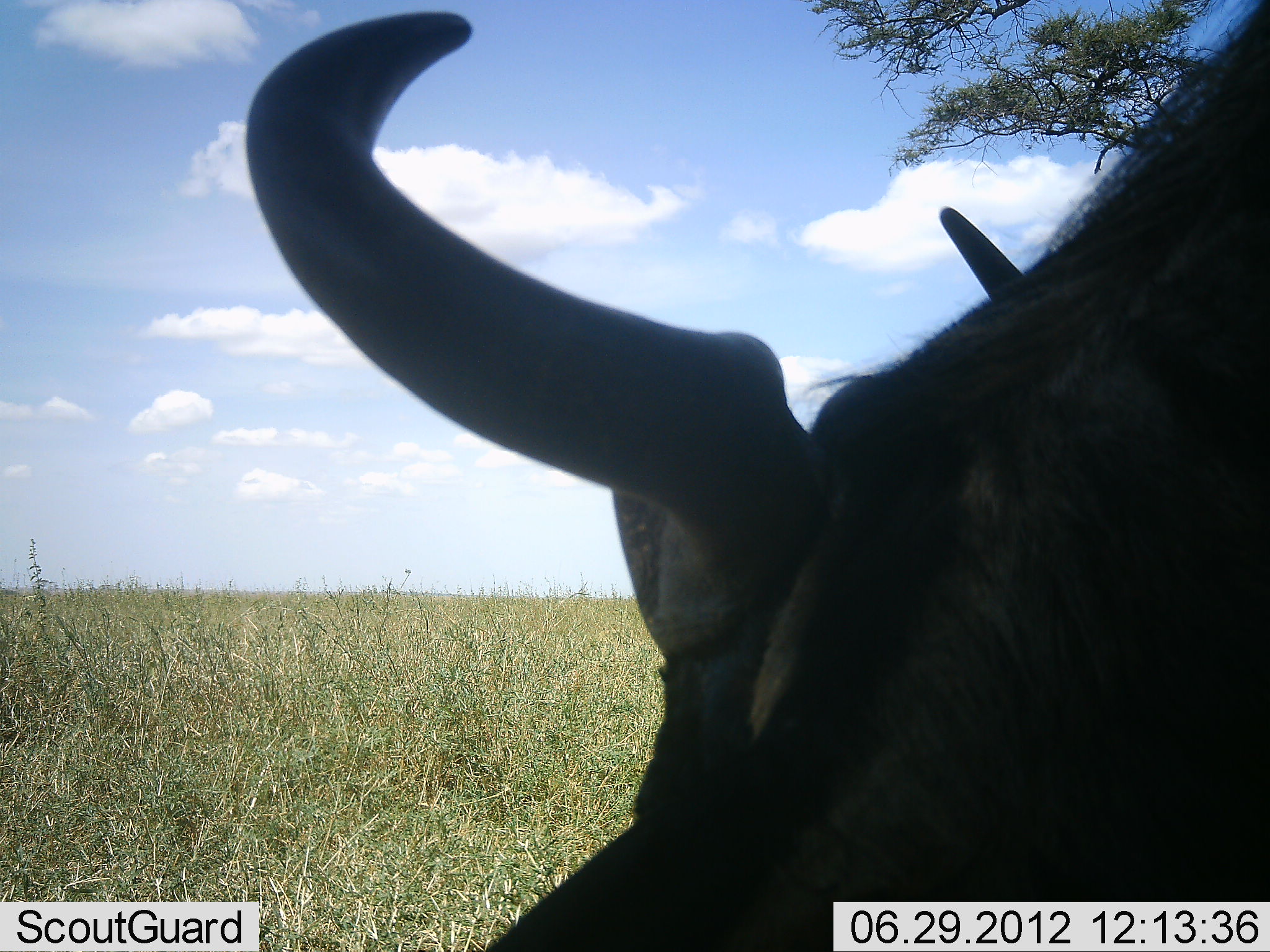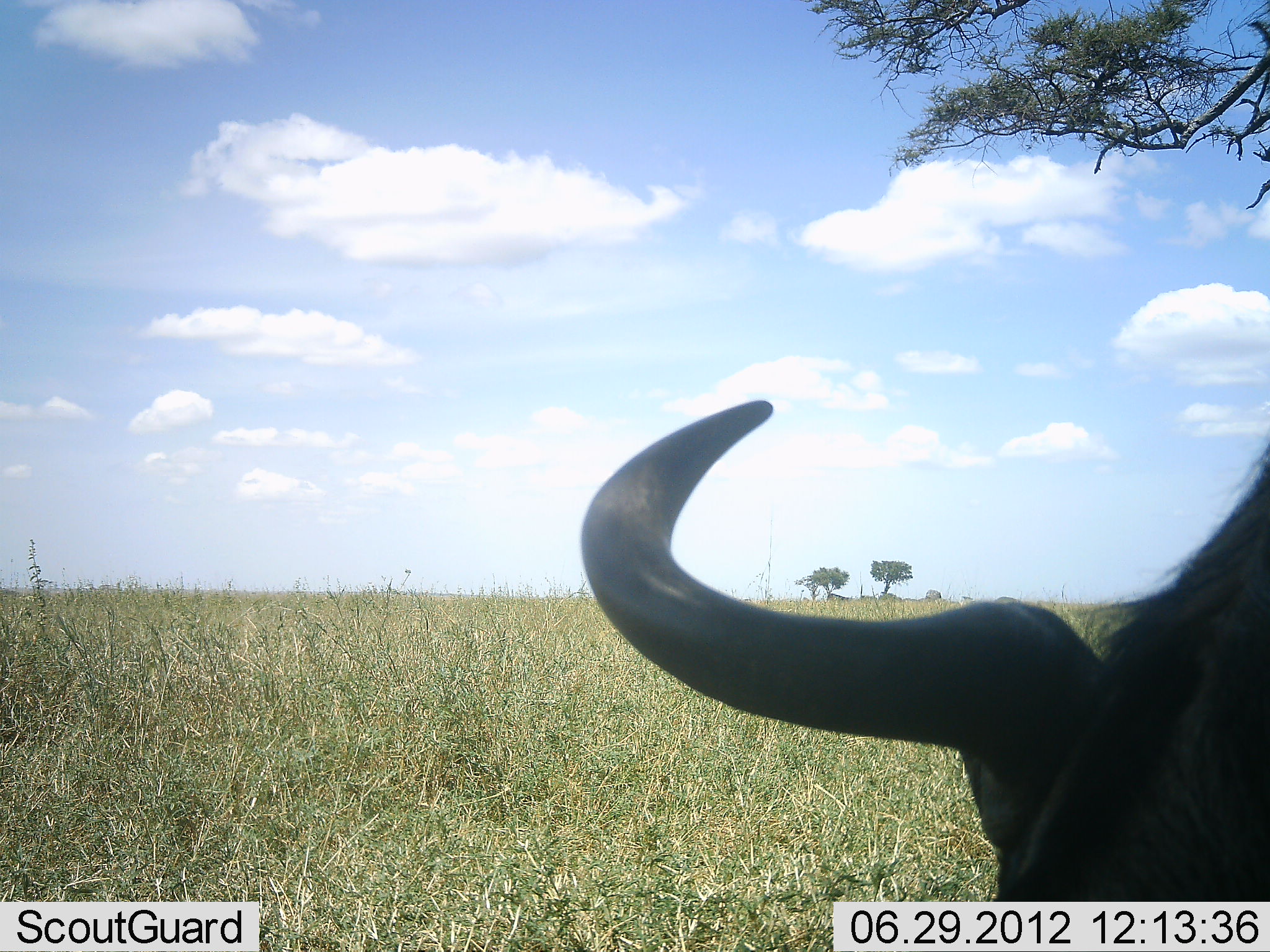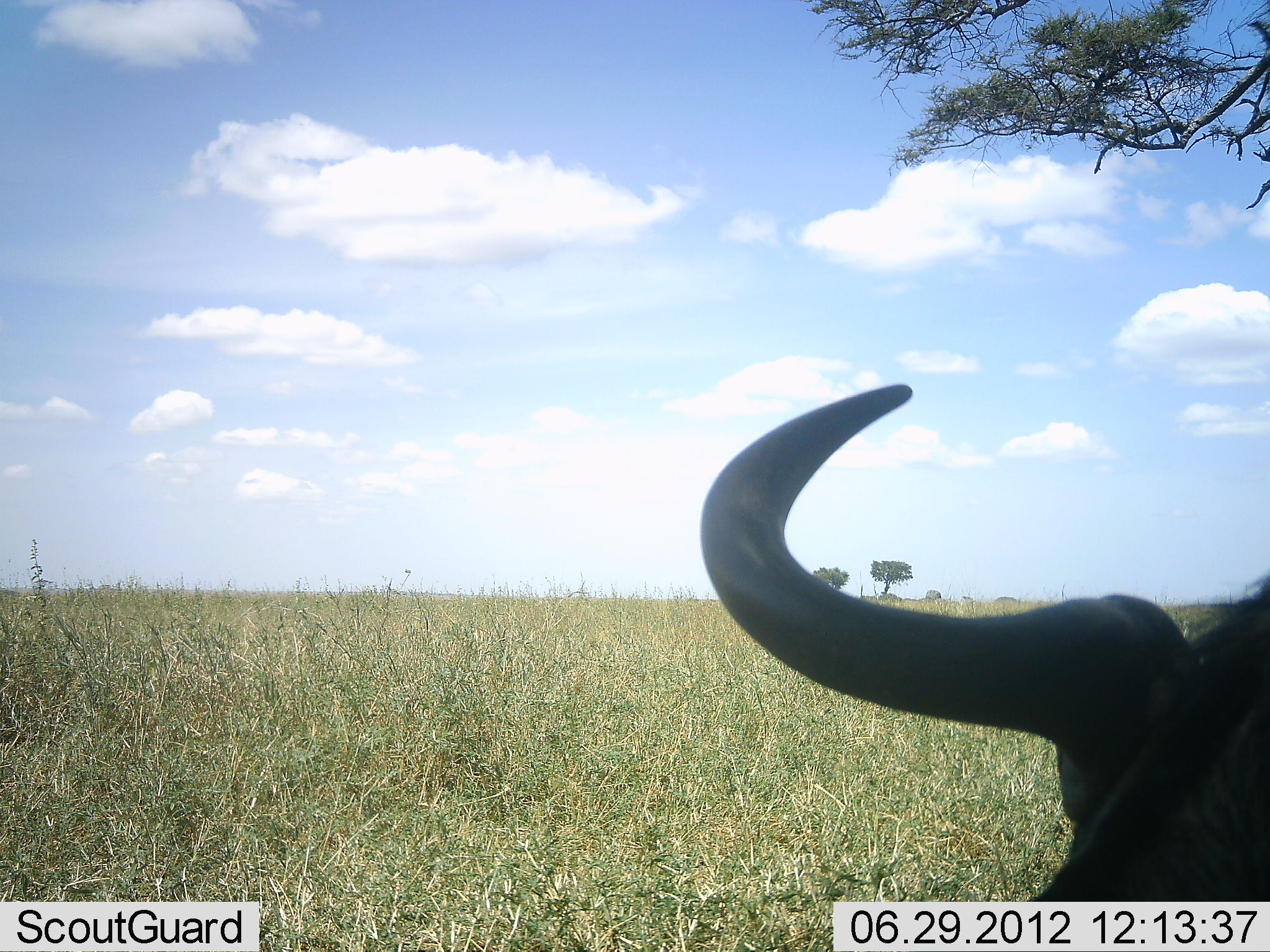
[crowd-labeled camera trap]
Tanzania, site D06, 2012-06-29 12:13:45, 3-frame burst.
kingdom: Animalia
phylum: Chordata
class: Mammalia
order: Artiodactyla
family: Bovidae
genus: Connochaetes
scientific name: Connochaetes taurinus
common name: blue wildebeest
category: wildebeest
Wildebeest (blue wildebeest) (Connochaetes taurinus), count 1. Behavior (volunteer vote fractions): standing 60%, resting 0%, moving 0%, interacting 0%. Young present (vote fraction): 0%. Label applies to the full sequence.